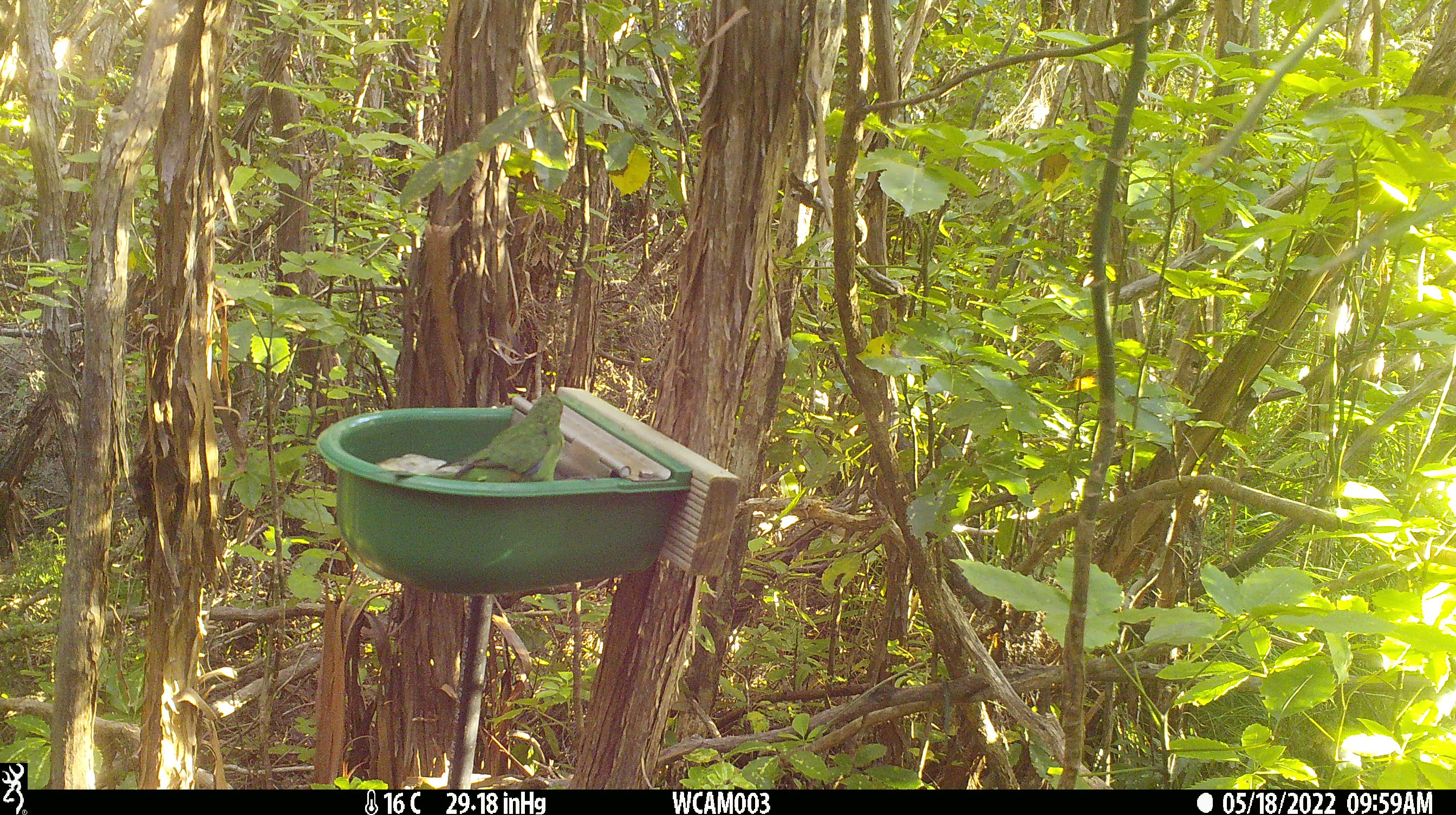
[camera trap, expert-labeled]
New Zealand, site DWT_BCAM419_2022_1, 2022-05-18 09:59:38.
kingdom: Animalia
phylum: Chordata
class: Aves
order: Psittaciformes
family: Psittaculidae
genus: Cyanoramphus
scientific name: Cyanoramphus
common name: parakeet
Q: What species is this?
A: Parakeet (Cyanoramphus).